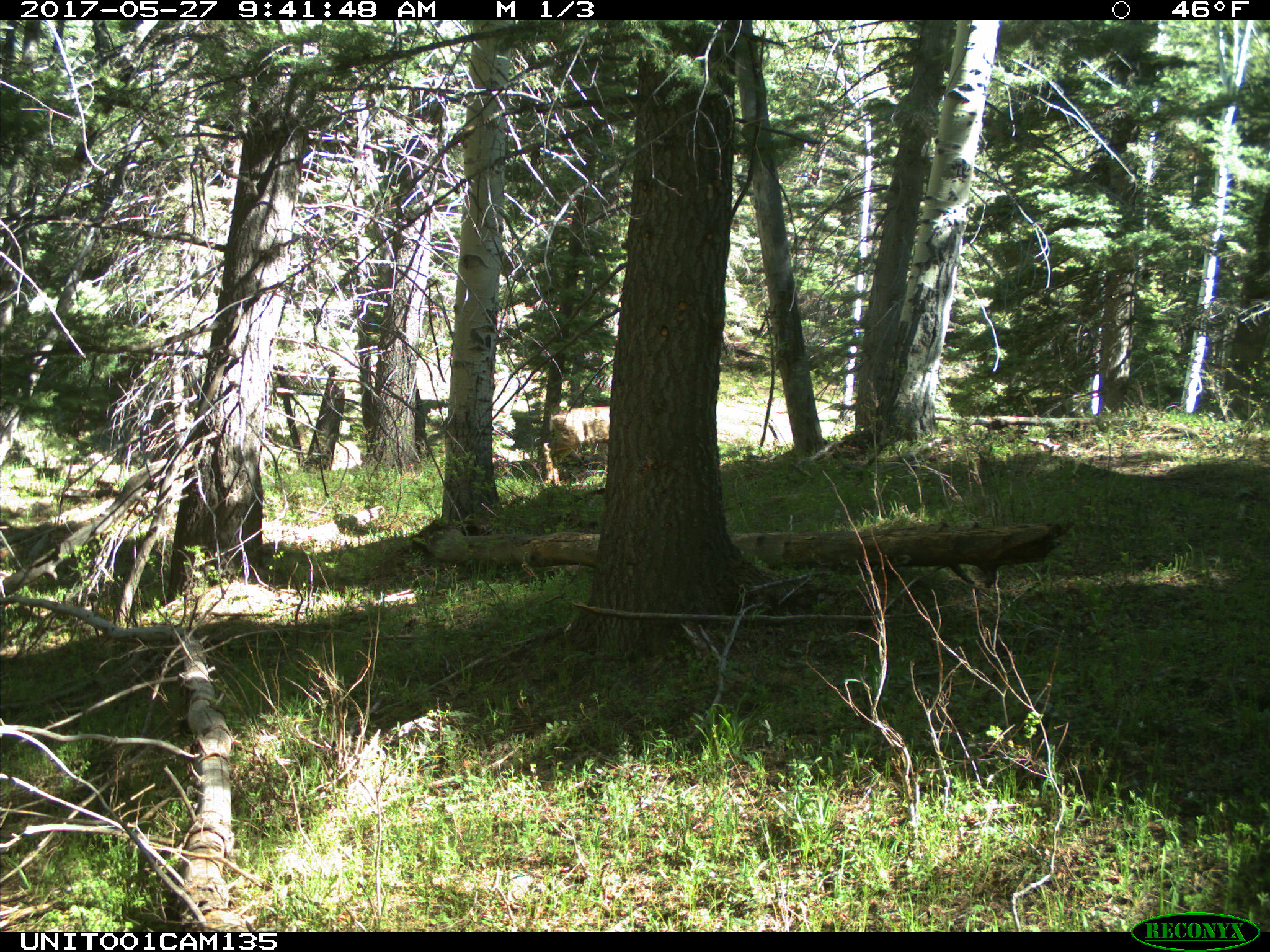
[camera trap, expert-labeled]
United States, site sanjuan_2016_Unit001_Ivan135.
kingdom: Animalia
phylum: Chordata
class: Mammalia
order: Artiodactyla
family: Cervidae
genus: Odocoileus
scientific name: Odocoileus hemionus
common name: mule deer